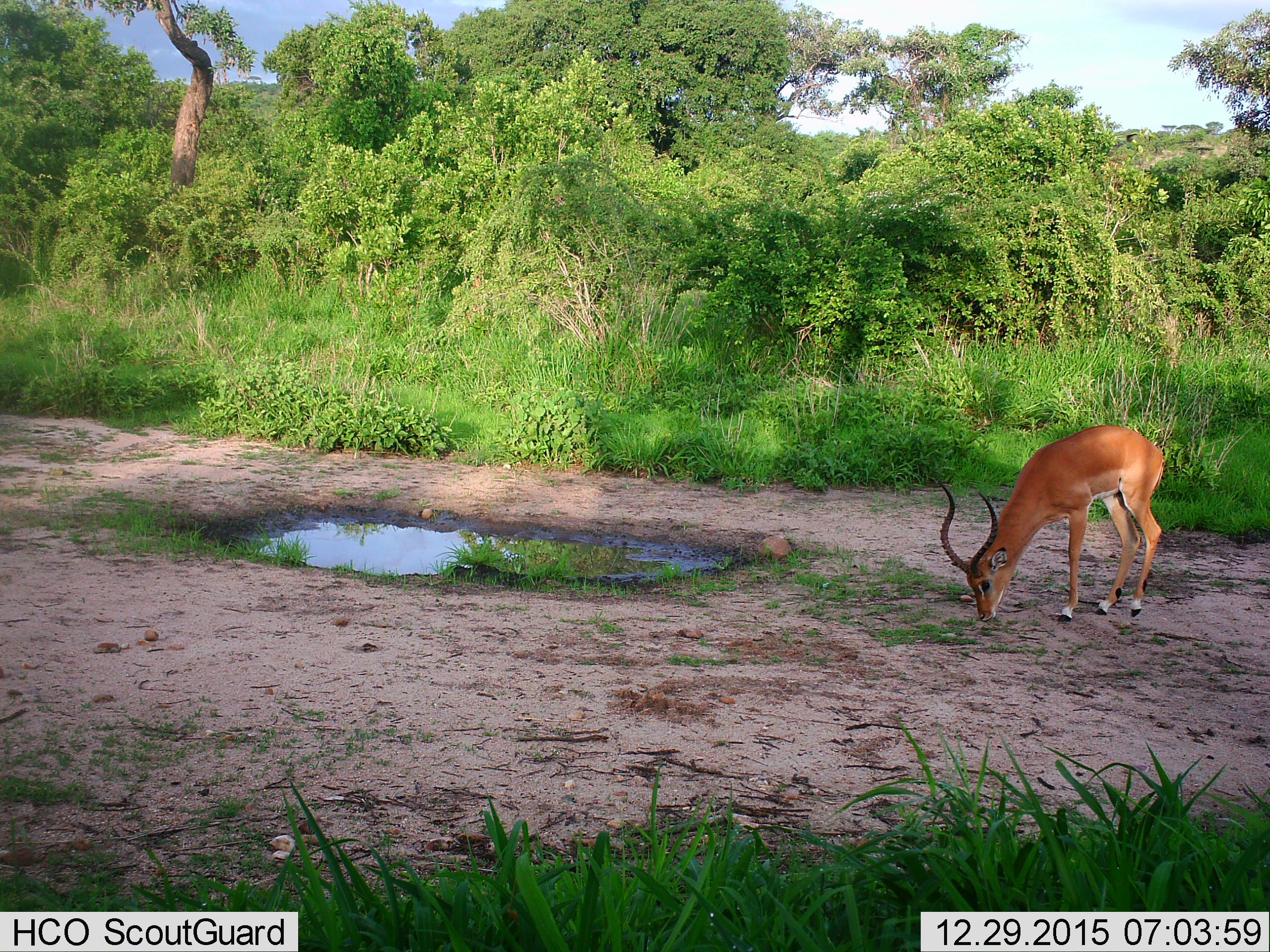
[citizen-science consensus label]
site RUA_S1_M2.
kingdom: Animalia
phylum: Chordata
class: Mammalia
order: Artiodactyla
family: Bovidae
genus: Aepyceros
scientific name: Aepyceros melampus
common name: impala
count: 1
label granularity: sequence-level